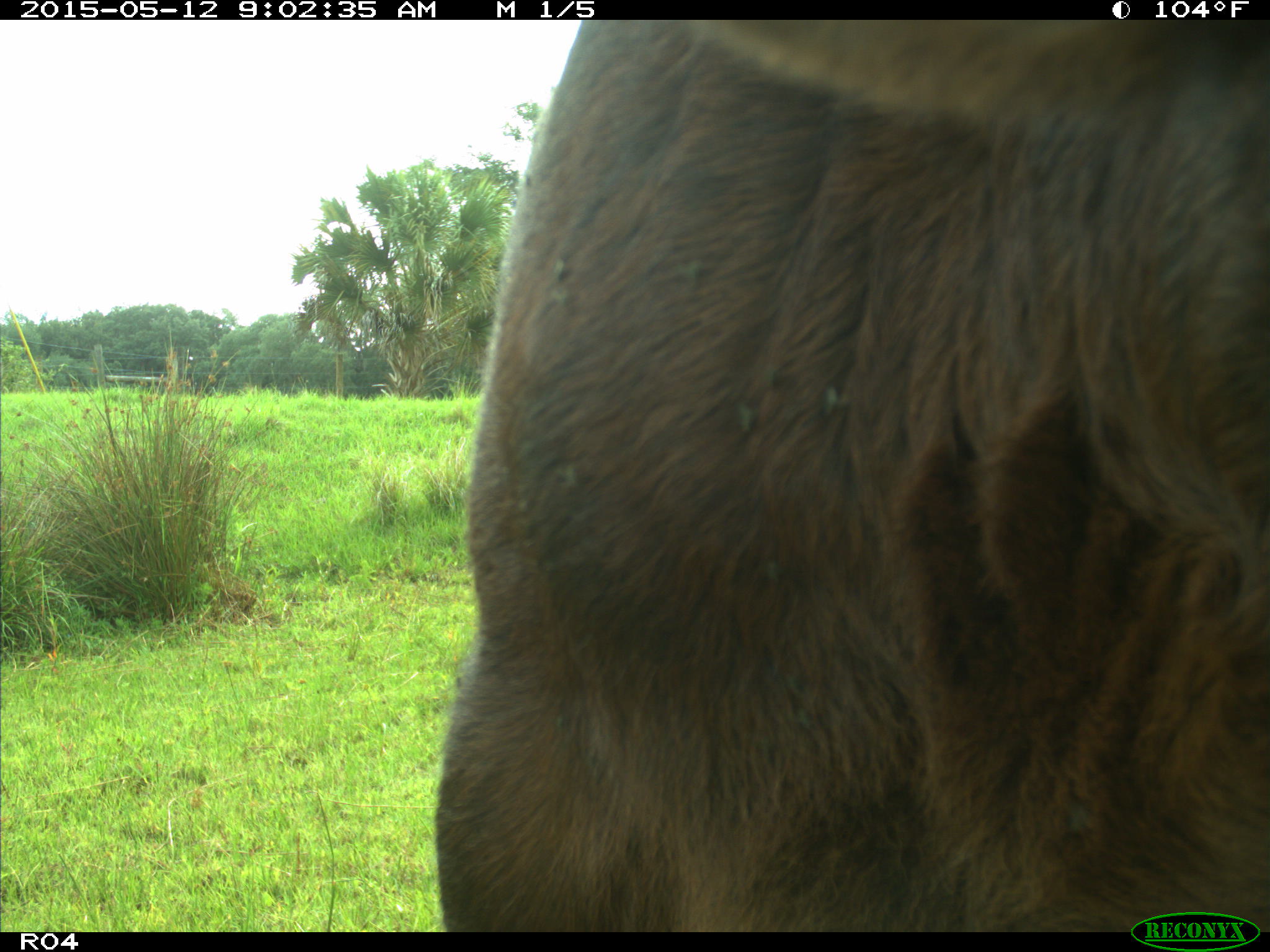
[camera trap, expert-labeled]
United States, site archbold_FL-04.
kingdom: Animalia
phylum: Chordata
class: Mammalia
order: Artiodactyla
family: Bovidae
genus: Bos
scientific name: Bos taurus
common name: domestic cow